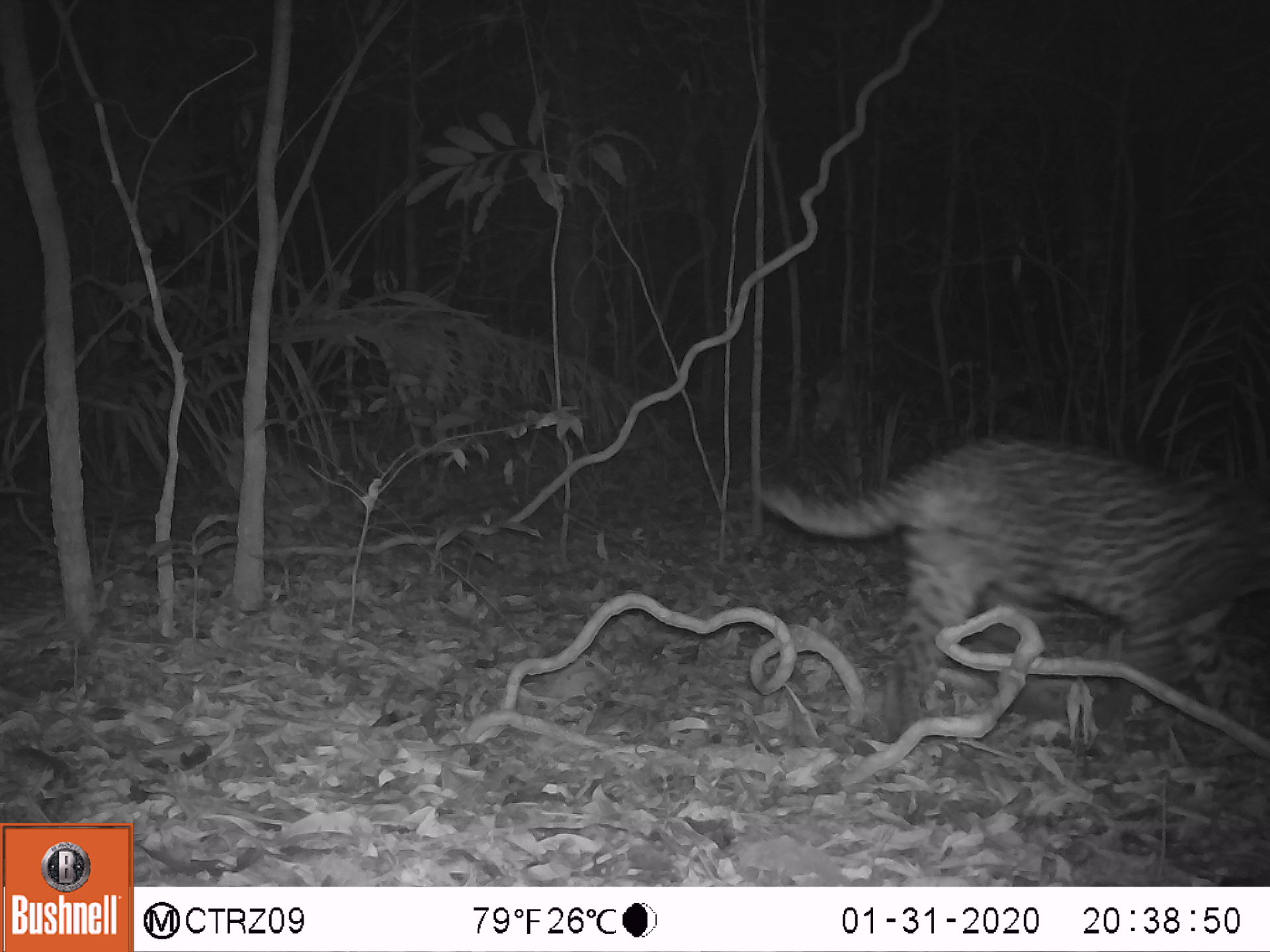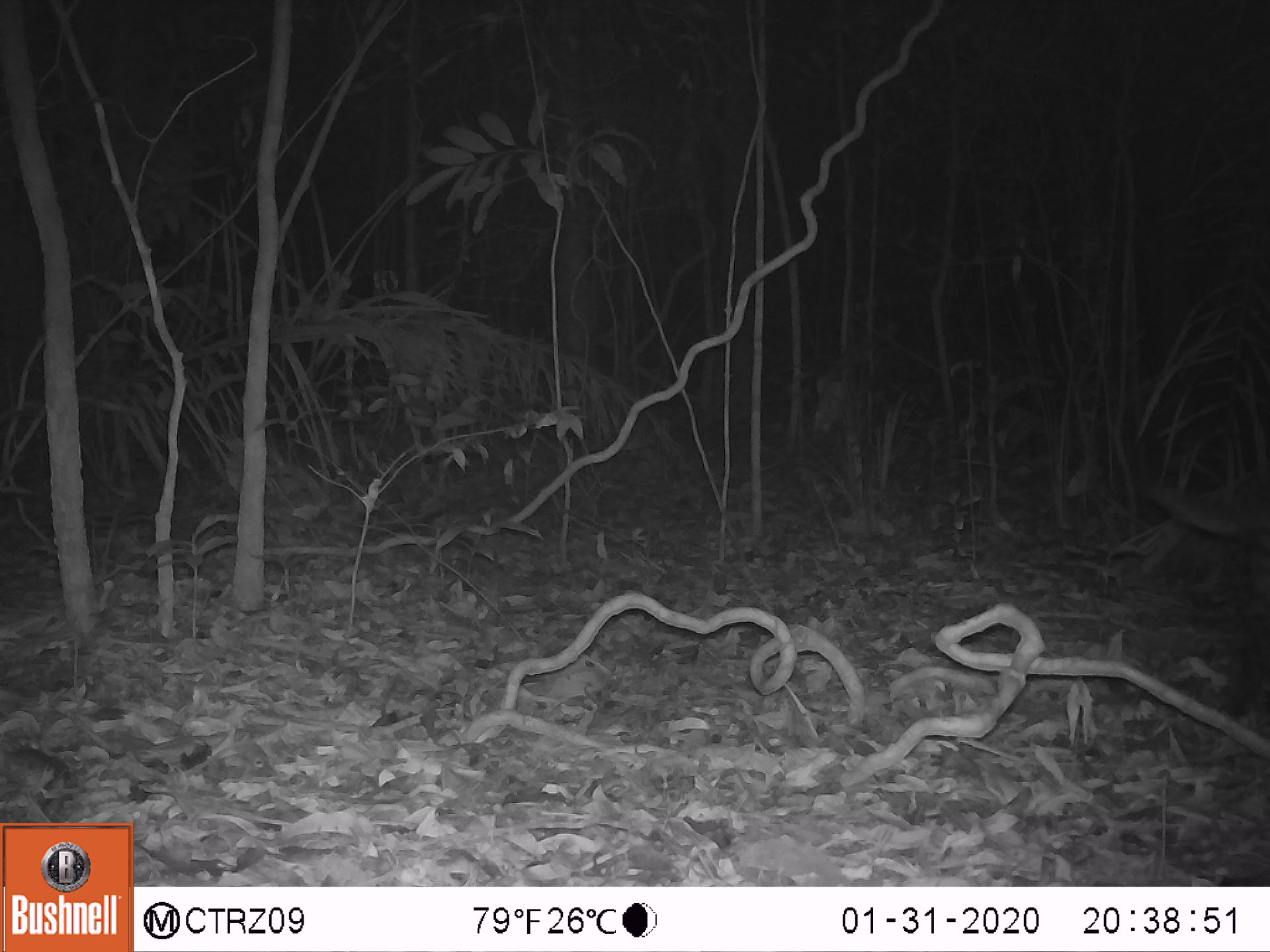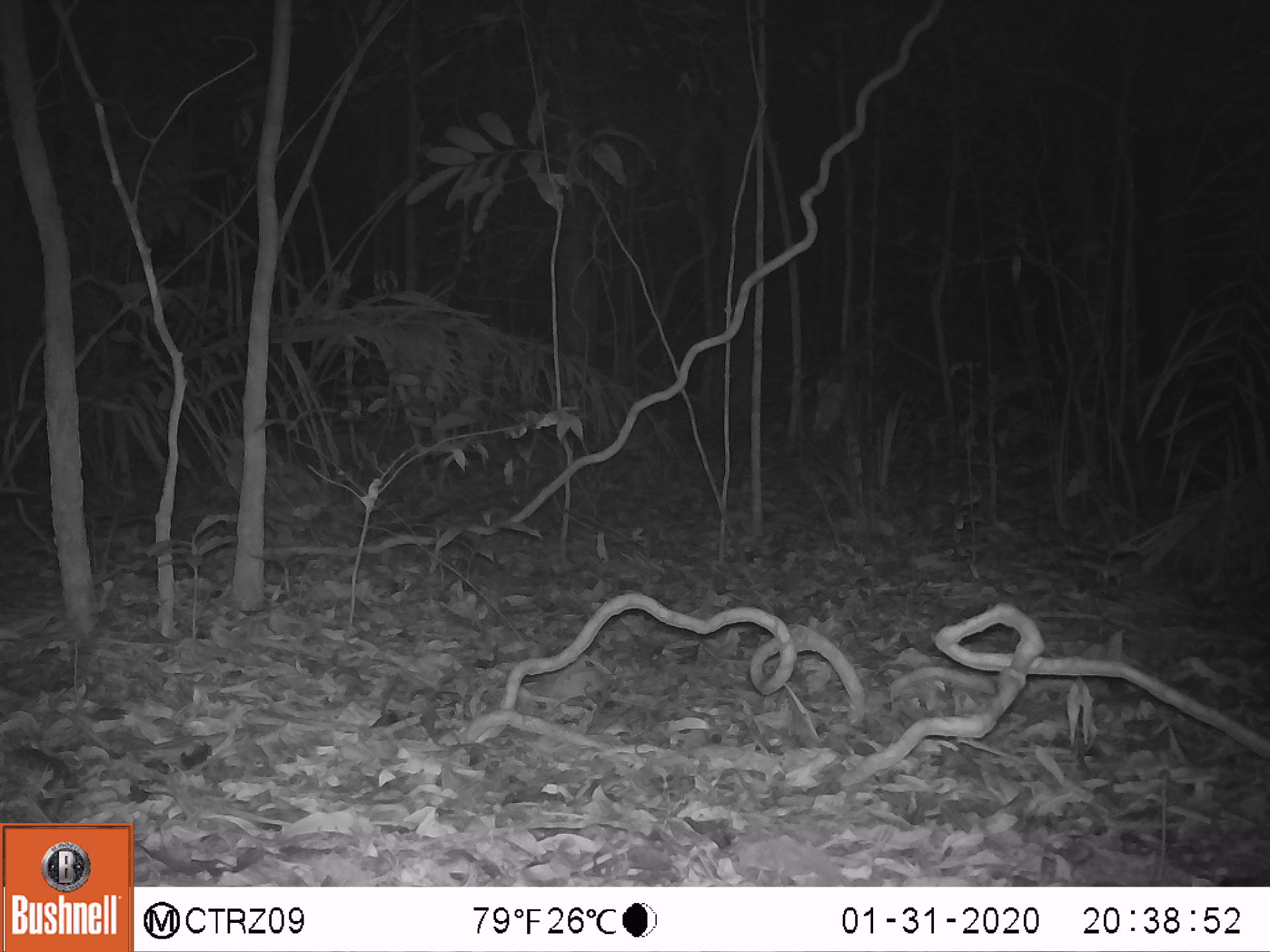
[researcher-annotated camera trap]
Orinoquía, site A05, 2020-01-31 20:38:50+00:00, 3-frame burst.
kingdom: Animalia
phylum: Chordata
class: Mammalia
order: Carnivora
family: Felidae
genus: Leopardus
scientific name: Leopardus pardalis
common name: ocelot